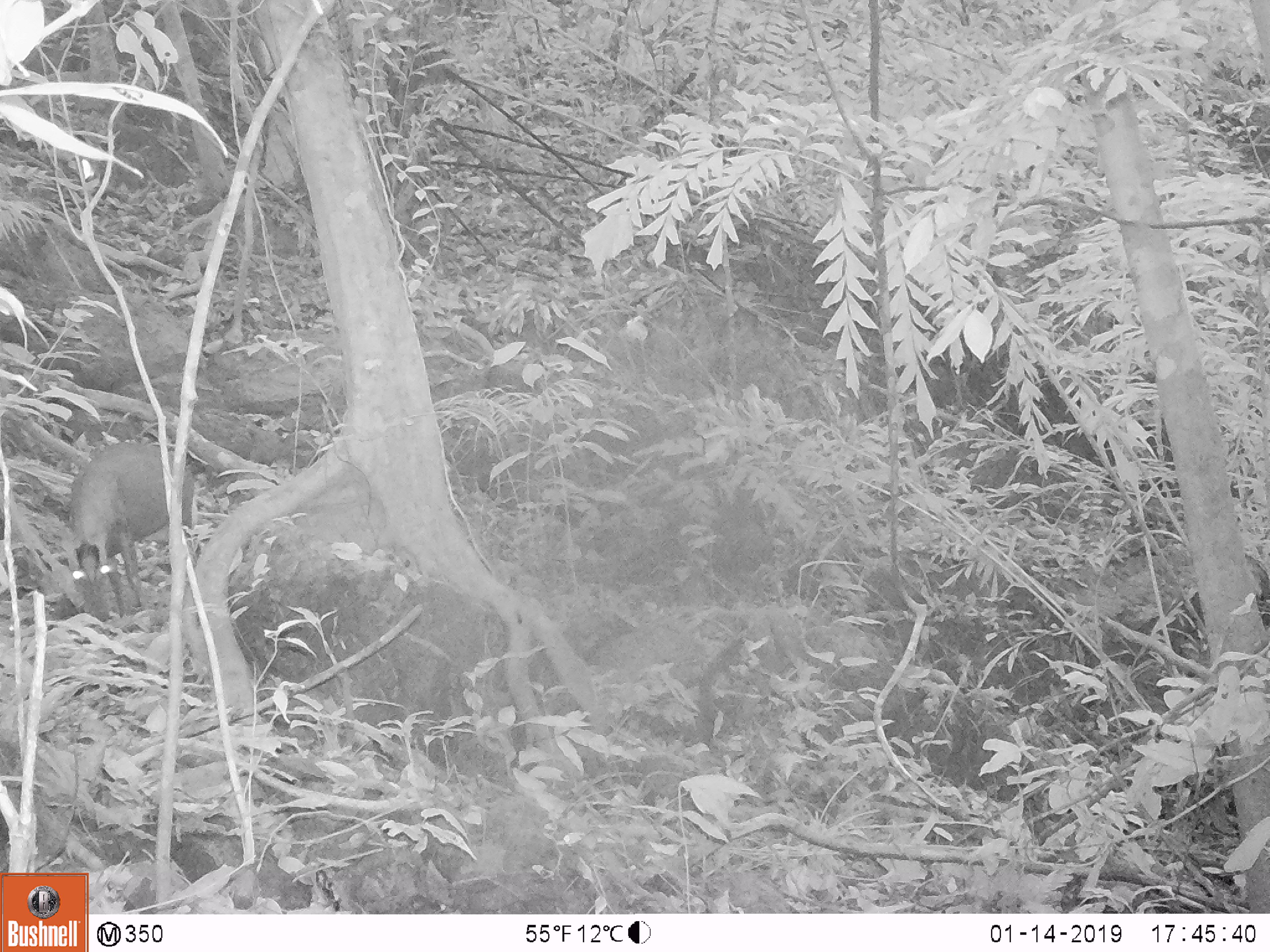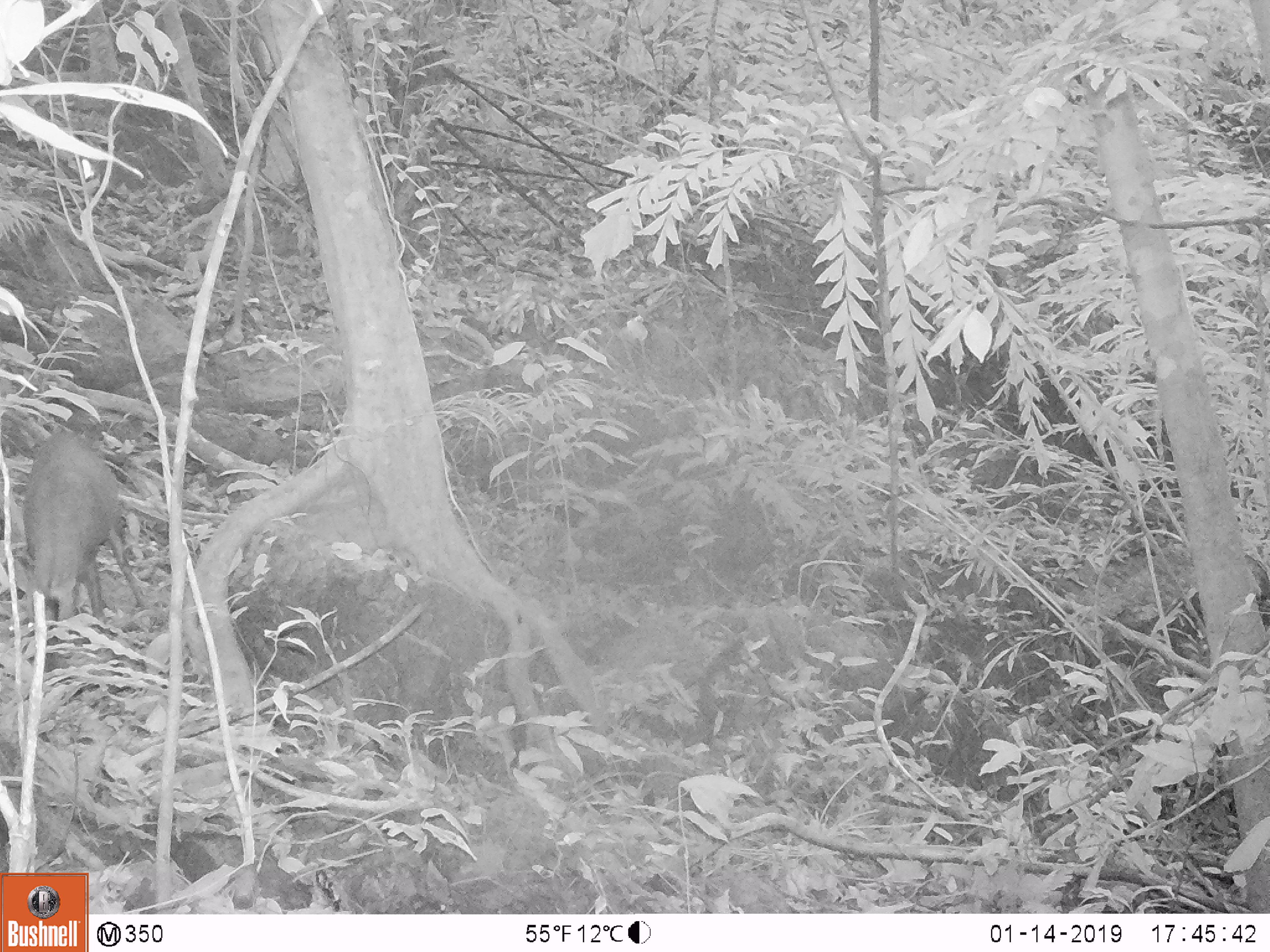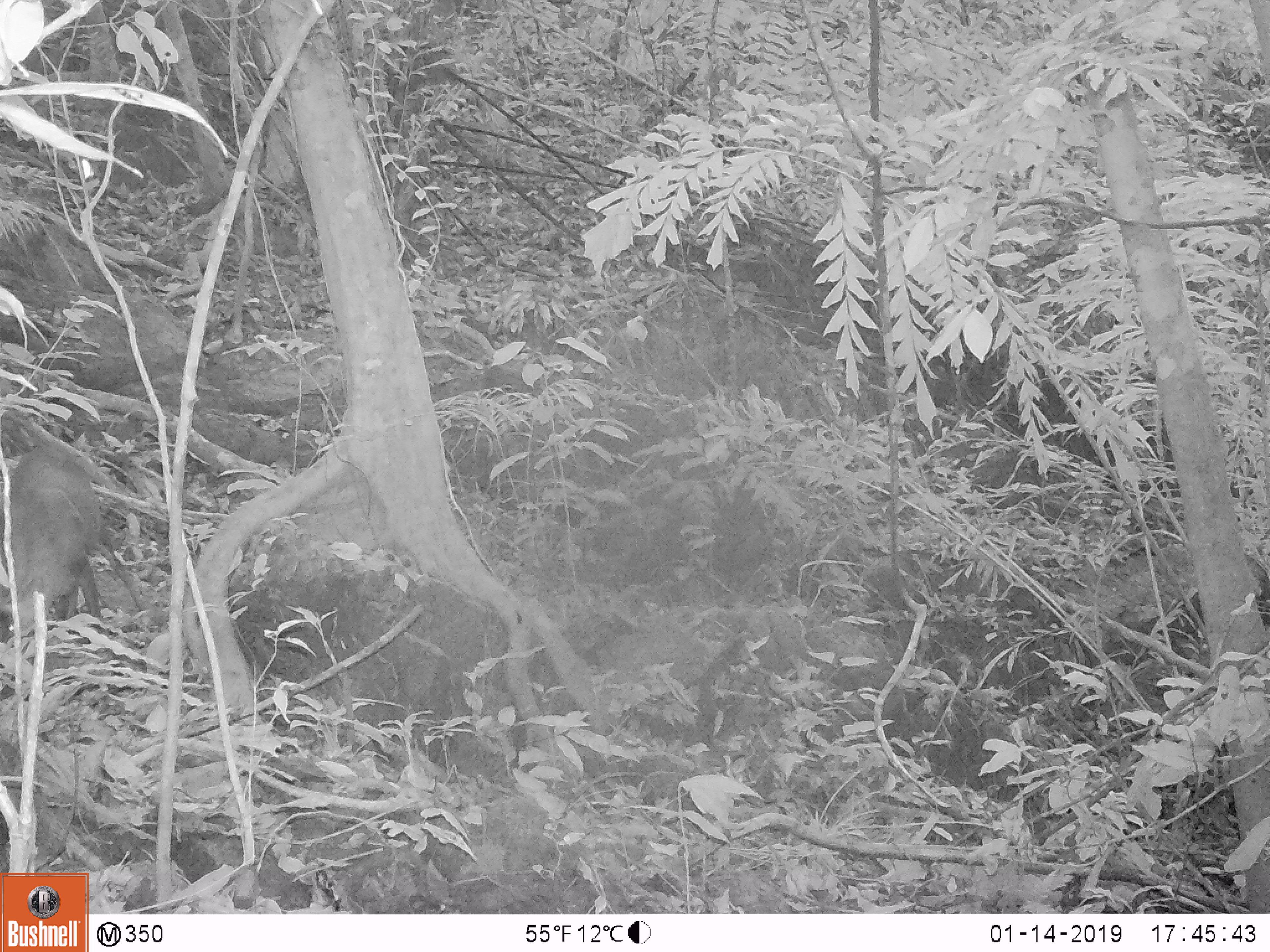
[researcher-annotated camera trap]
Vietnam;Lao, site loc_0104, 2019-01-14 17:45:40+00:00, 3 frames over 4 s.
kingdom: Animalia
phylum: Chordata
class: Mammalia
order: Artiodactyla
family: Cervidae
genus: Muntiacus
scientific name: Muntiacus rooseveltorum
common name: roosevelt's muntjac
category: roosevelts muntjac group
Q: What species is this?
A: Roosevelts muntjac group (roosevelt's muntjac) (Muntiacus rooseveltorum).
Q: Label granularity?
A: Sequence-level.